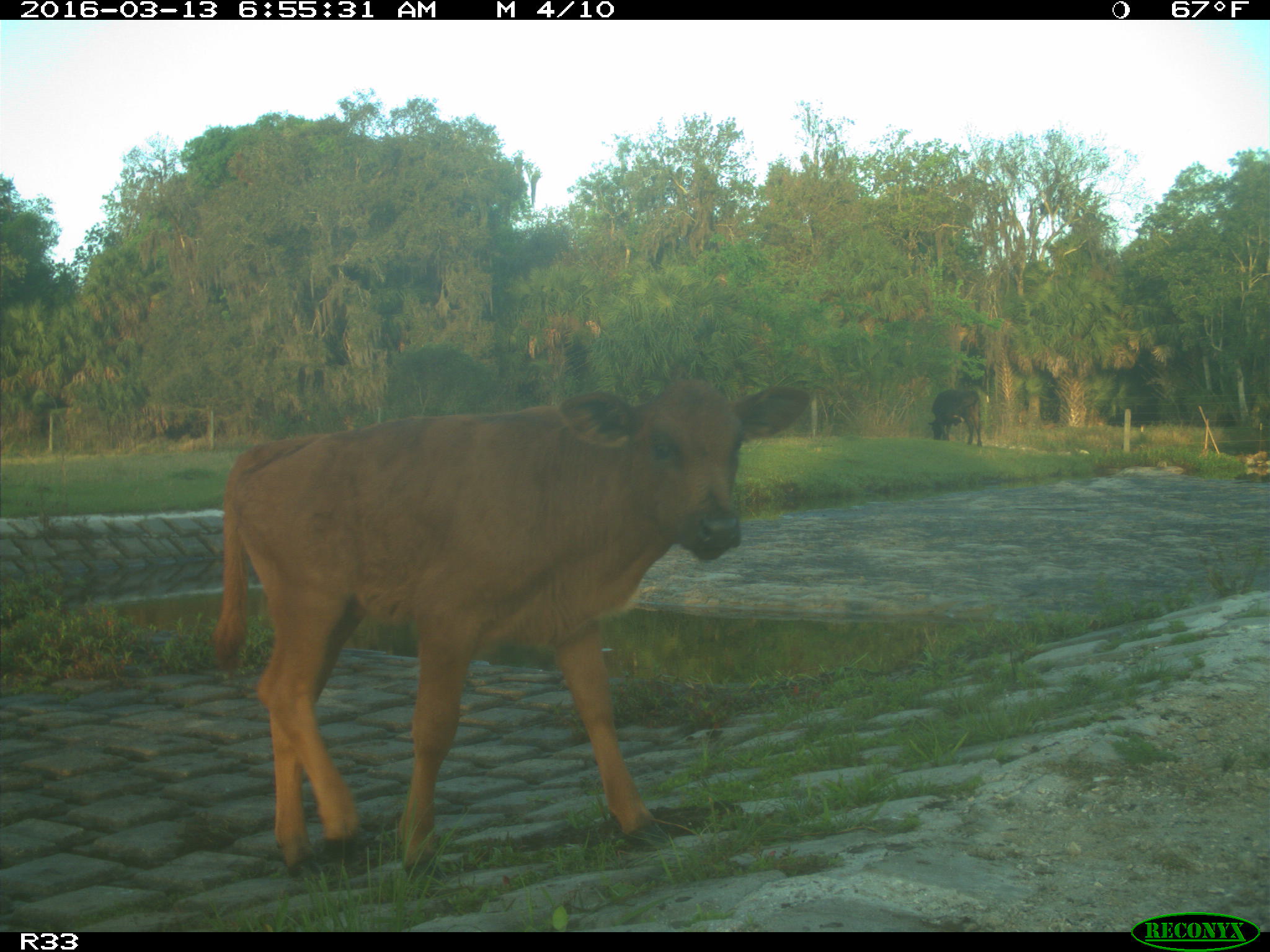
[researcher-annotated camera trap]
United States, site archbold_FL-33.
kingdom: Animalia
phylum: Chordata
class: Mammalia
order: Artiodactyla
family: Bovidae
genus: Bos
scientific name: Bos taurus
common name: domestic cow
Bos taurus (domestic cow).